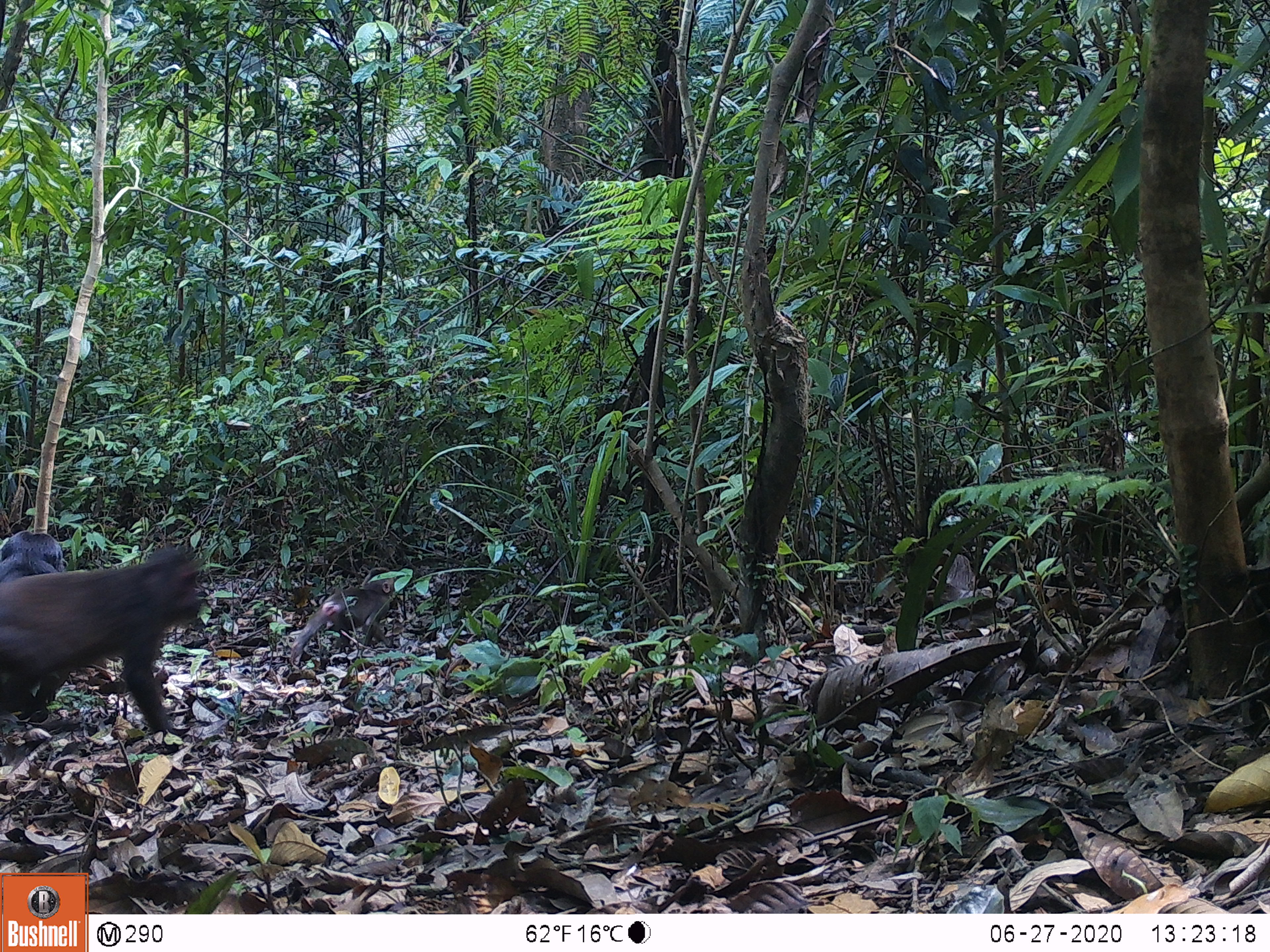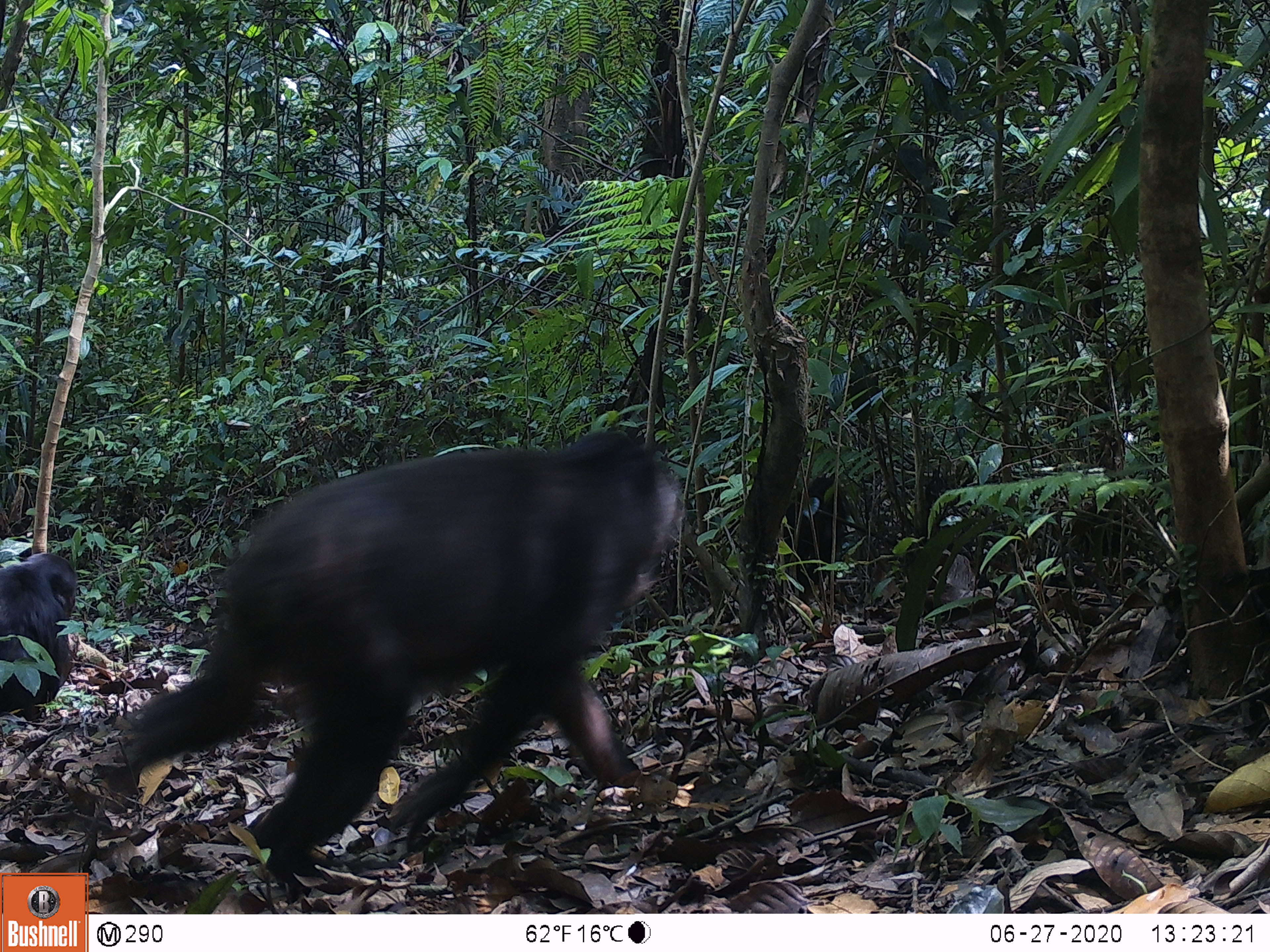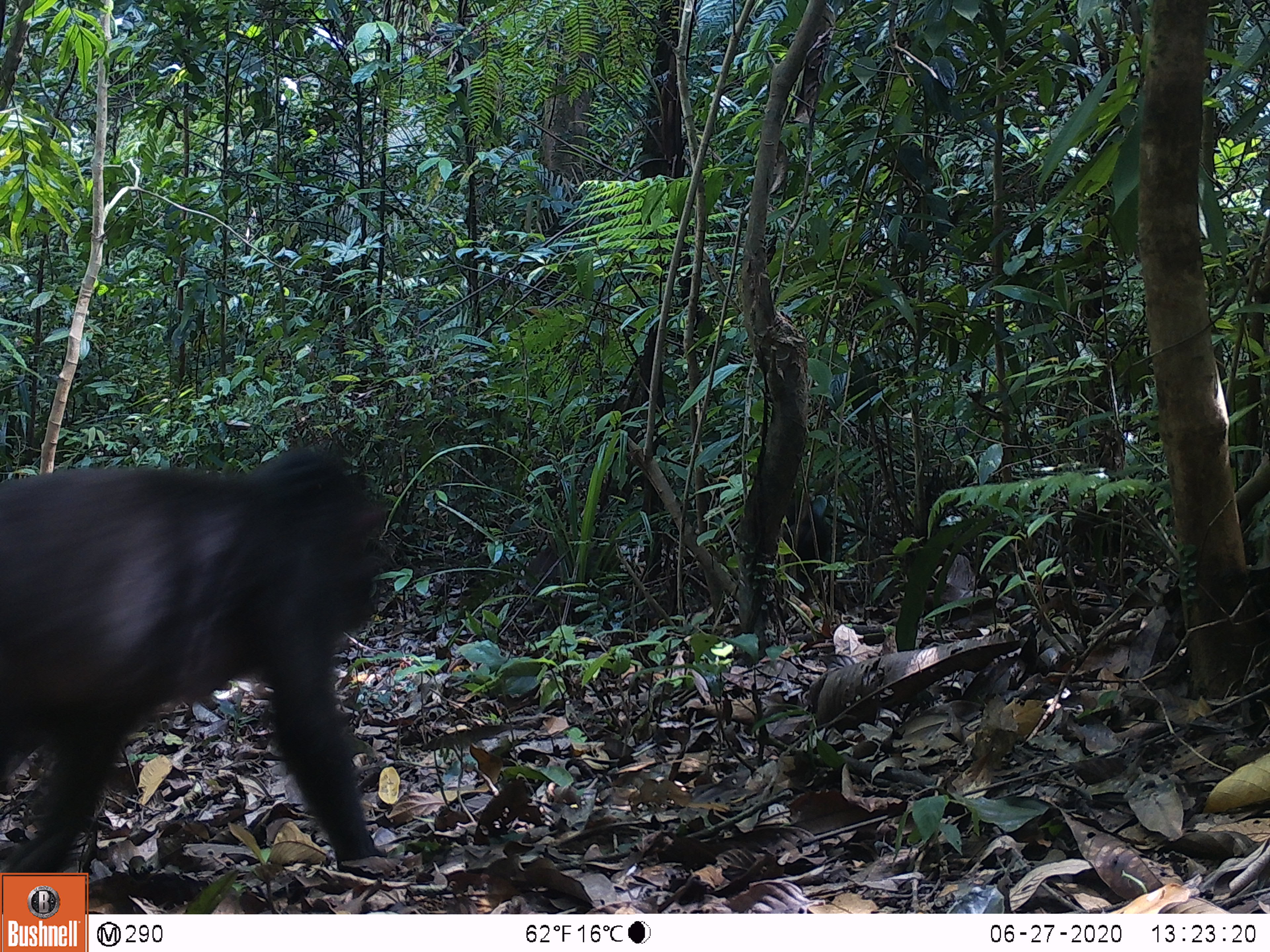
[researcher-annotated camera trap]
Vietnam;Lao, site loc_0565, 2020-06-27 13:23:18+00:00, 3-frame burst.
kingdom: Animalia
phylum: Chordata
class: Mammalia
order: Primates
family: Cercopithecidae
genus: Macaca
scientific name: Macaca arctoides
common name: stump-tailed macaque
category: stump tailed macaque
Stump tailed macaque (stump-tailed macaque) (Macaca arctoides). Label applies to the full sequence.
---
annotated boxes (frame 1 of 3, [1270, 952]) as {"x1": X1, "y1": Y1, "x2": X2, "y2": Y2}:
stump tailed macaque: {"x1": 0, "y1": 544, "x2": 202, "y2": 752}; {"x1": 291, "y1": 567, "x2": 397, "y2": 664}; {"x1": 0, "y1": 530, "x2": 68, "y2": 582}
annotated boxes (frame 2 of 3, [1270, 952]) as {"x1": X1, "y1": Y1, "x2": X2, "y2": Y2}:
stump tailed macaque: {"x1": 97, "y1": 425, "x2": 678, "y2": 897}; {"x1": 0, "y1": 551, "x2": 78, "y2": 720}; {"x1": 780, "y1": 476, "x2": 849, "y2": 606}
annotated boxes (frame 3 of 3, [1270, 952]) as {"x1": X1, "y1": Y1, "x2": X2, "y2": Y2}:
stump tailed macaque: {"x1": 0, "y1": 443, "x2": 390, "y2": 913}; {"x1": 776, "y1": 487, "x2": 837, "y2": 594}